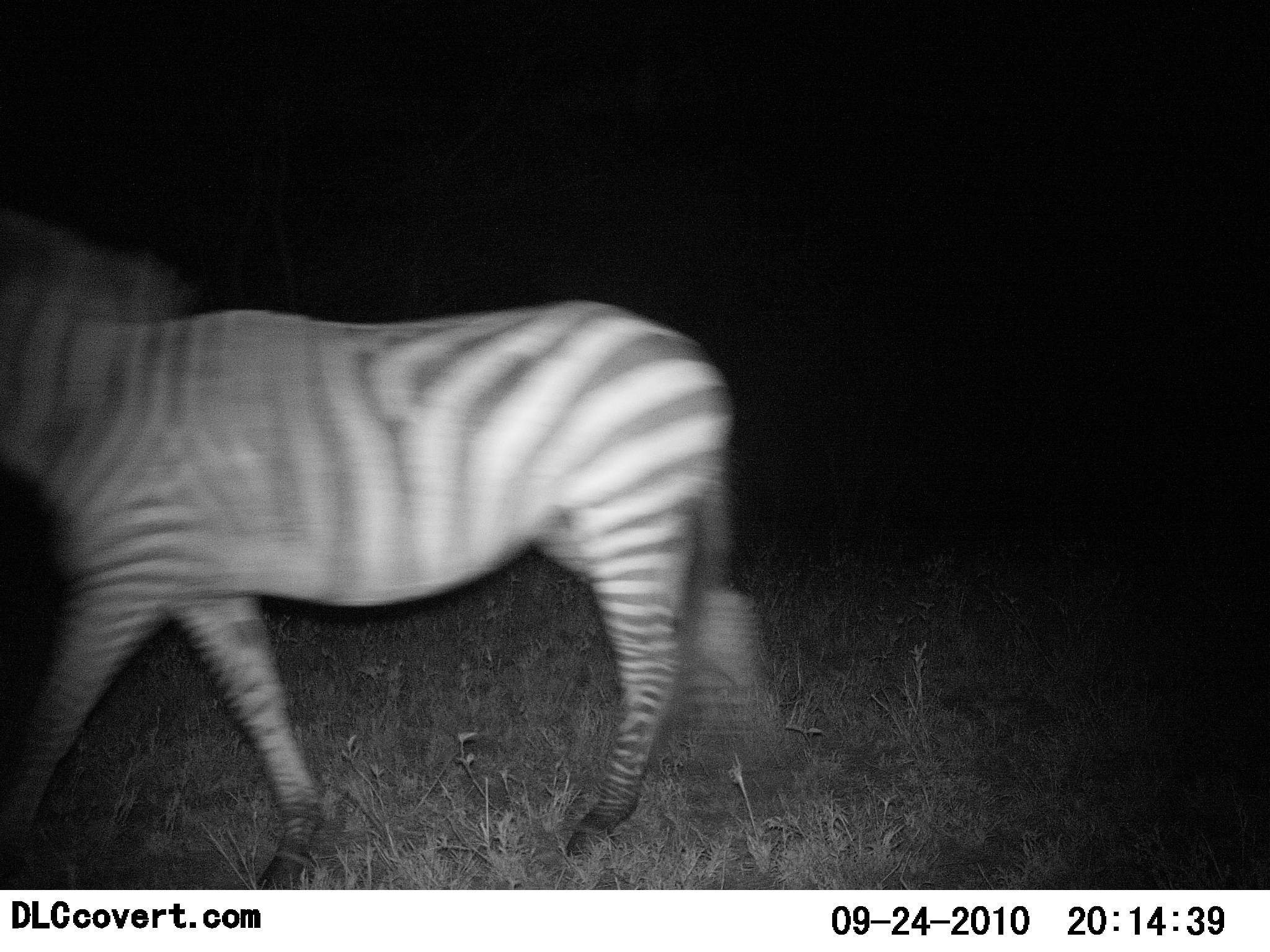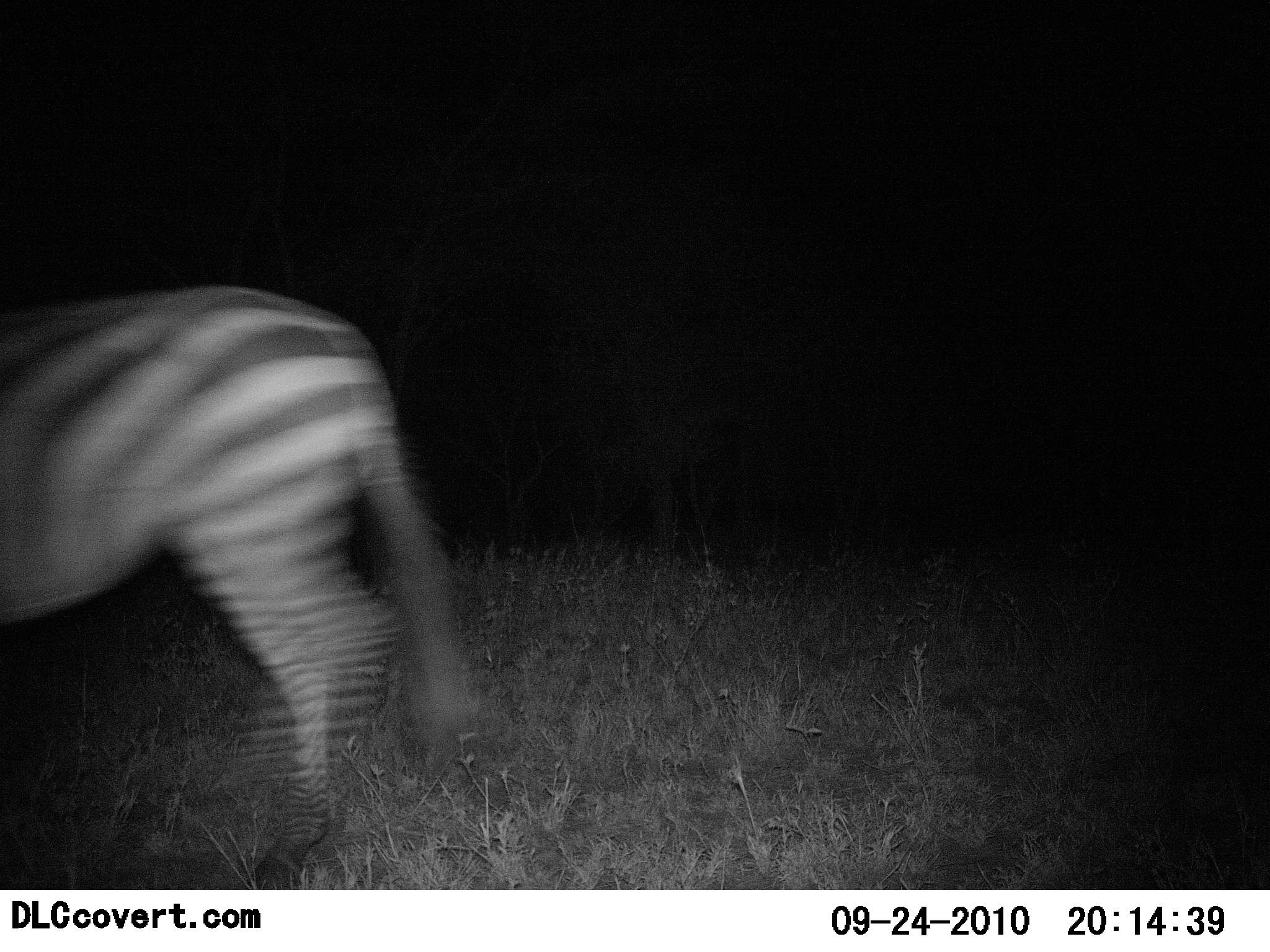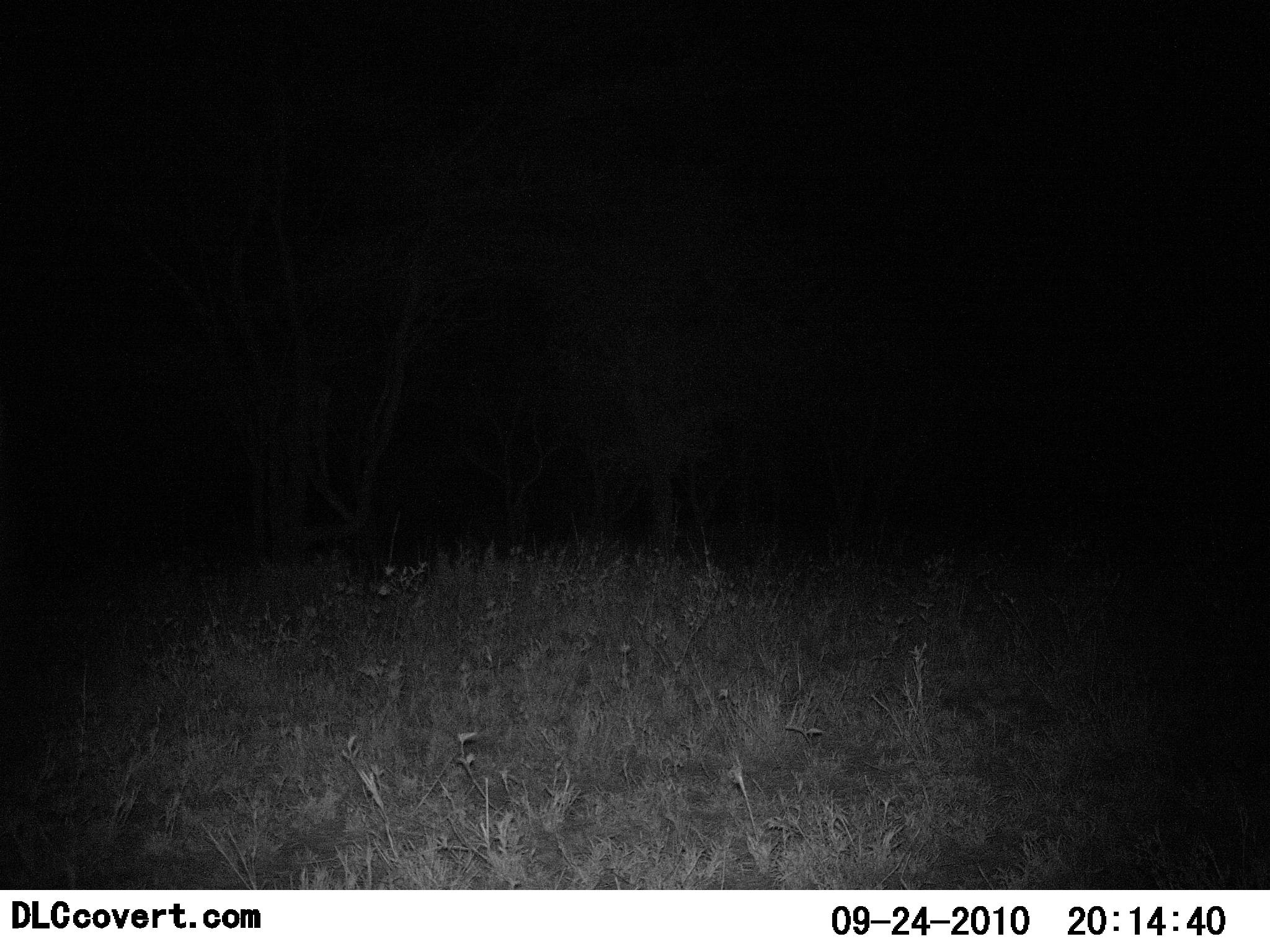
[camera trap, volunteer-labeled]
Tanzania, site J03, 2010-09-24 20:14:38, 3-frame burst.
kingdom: Animalia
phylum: Chordata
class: Mammalia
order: Perissodactyla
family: Equidae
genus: Equus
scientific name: Equus quagga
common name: plains zebra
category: zebra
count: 1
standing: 0%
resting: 0%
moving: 100%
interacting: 0%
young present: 0%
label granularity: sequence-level